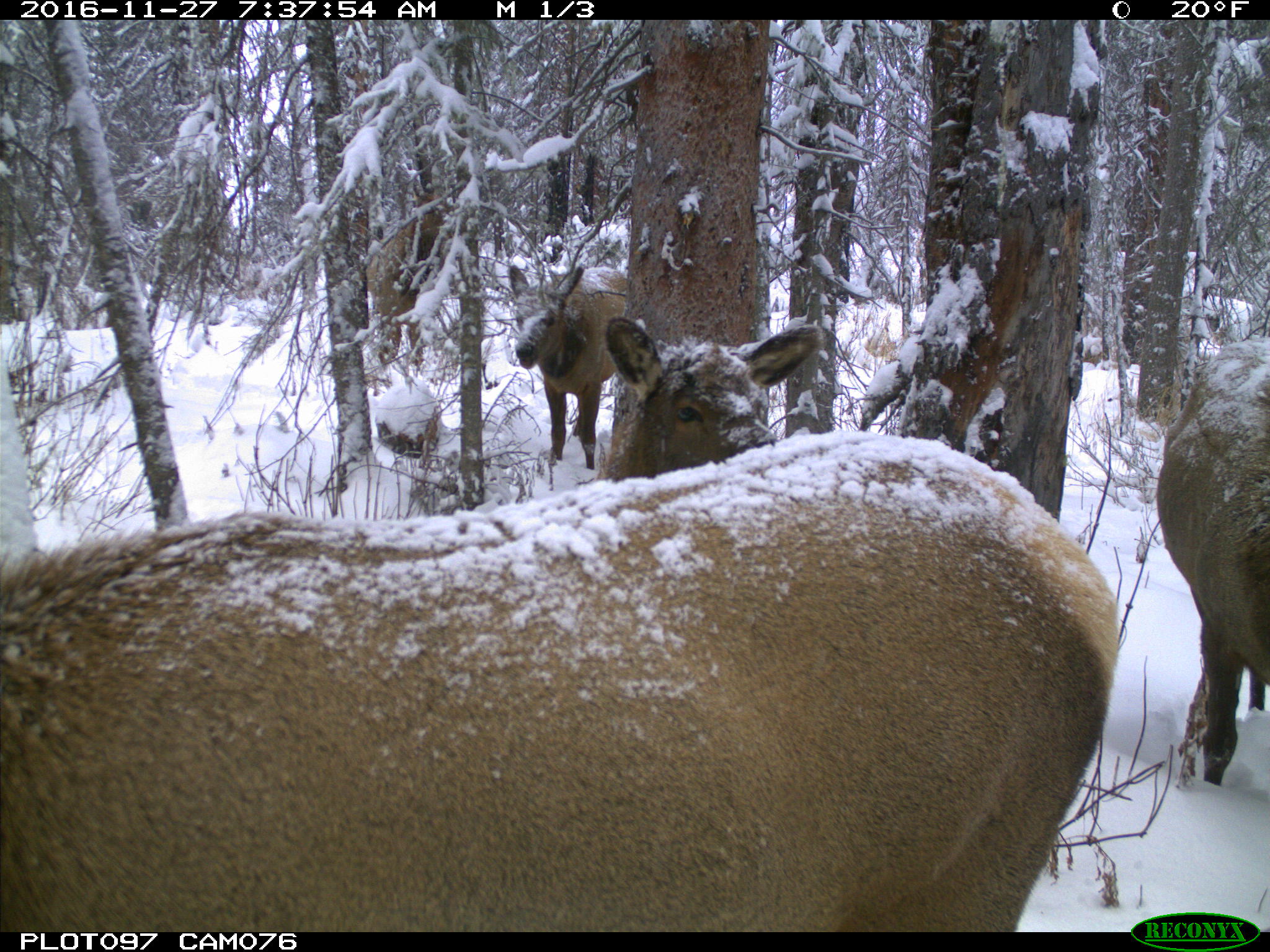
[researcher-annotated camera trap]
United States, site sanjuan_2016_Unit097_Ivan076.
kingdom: Animalia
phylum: Chordata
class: Mammalia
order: Artiodactyla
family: Cervidae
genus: Cervus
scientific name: Cervus elaphus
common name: red deer